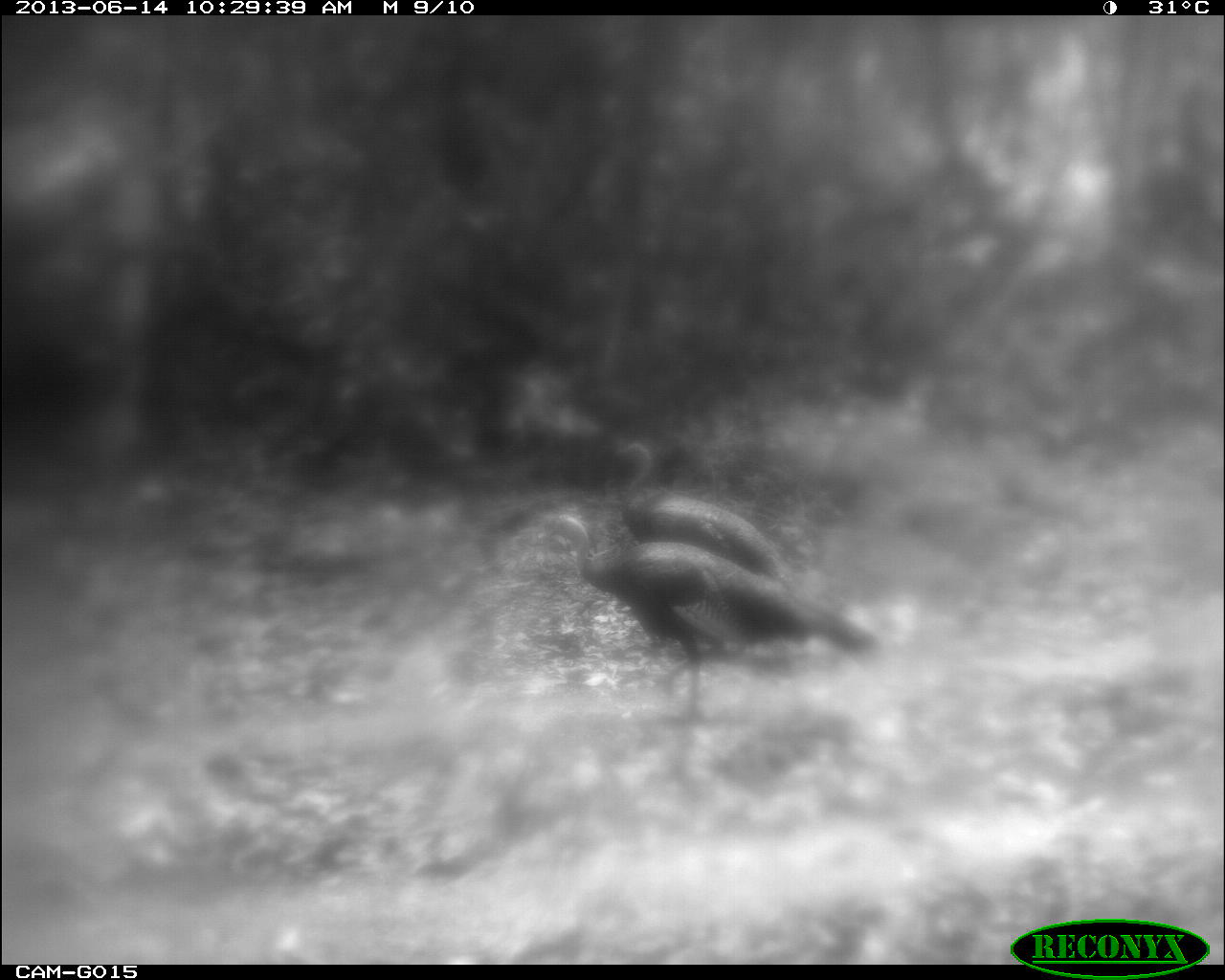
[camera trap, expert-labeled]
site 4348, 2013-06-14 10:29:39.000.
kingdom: Animalia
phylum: Chordata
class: Aves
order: Galliformes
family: Phasianidae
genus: Meleagris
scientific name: Meleagris ocellata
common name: ocellated turkey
Meleagris ocellata (ocellated turkey), count 2.